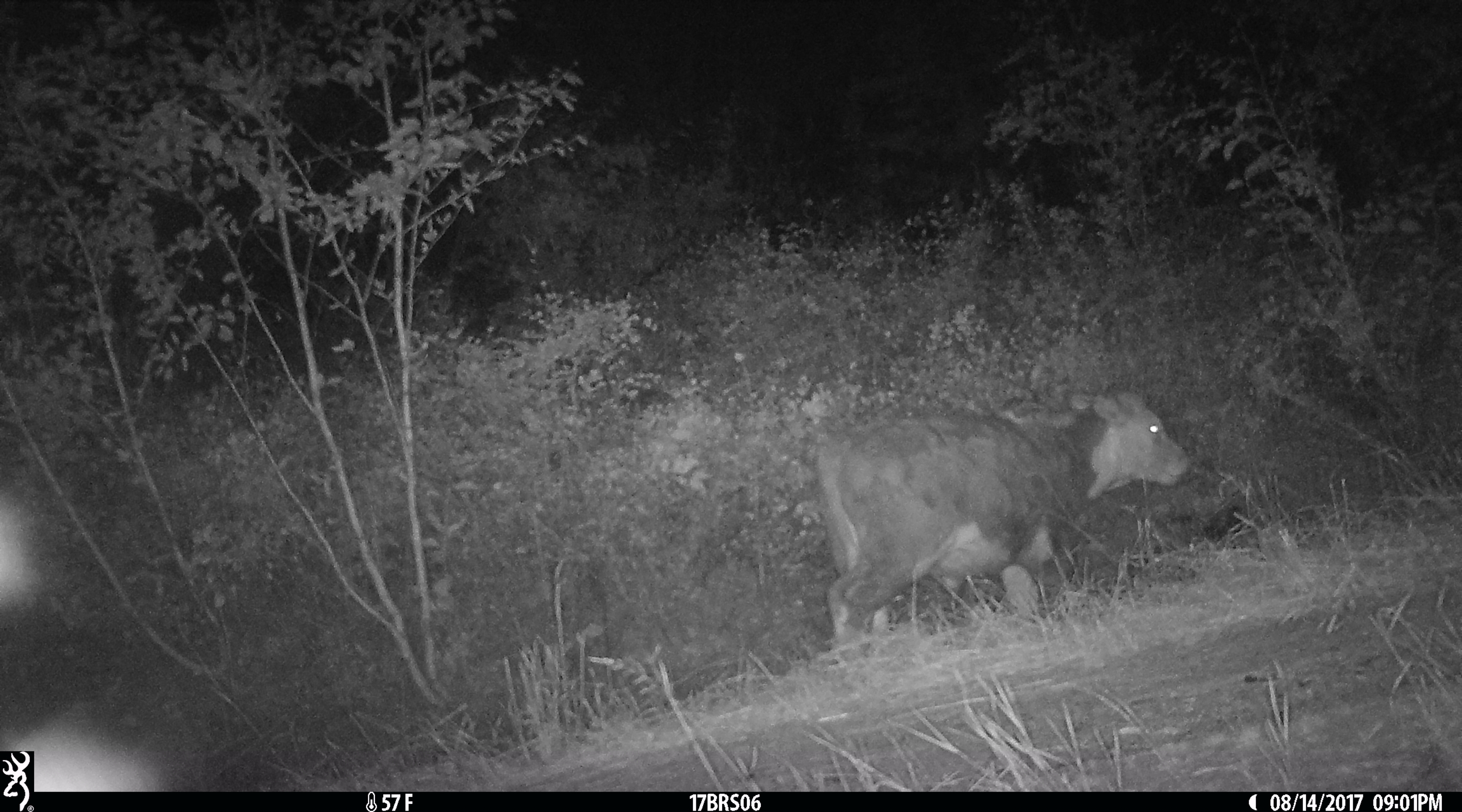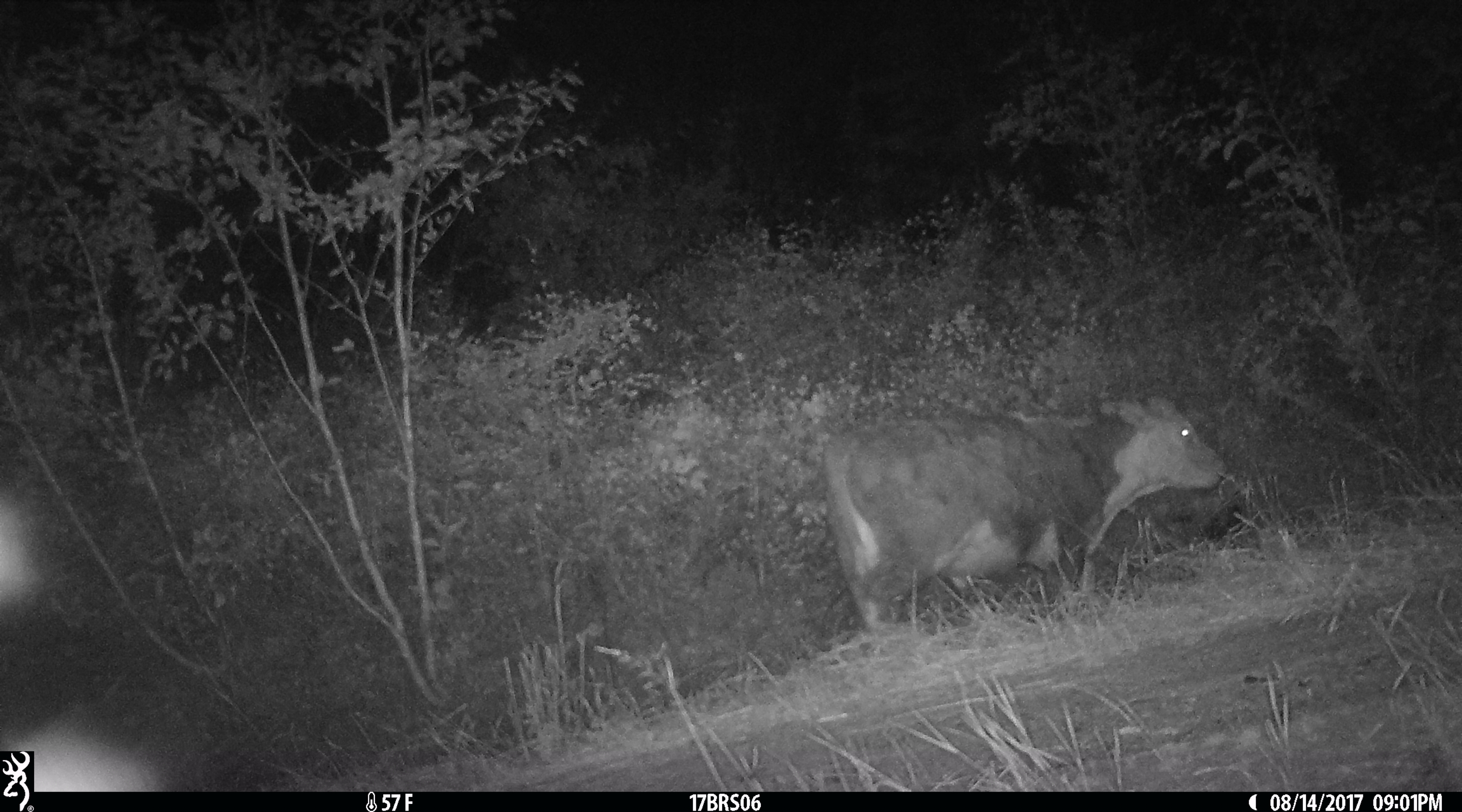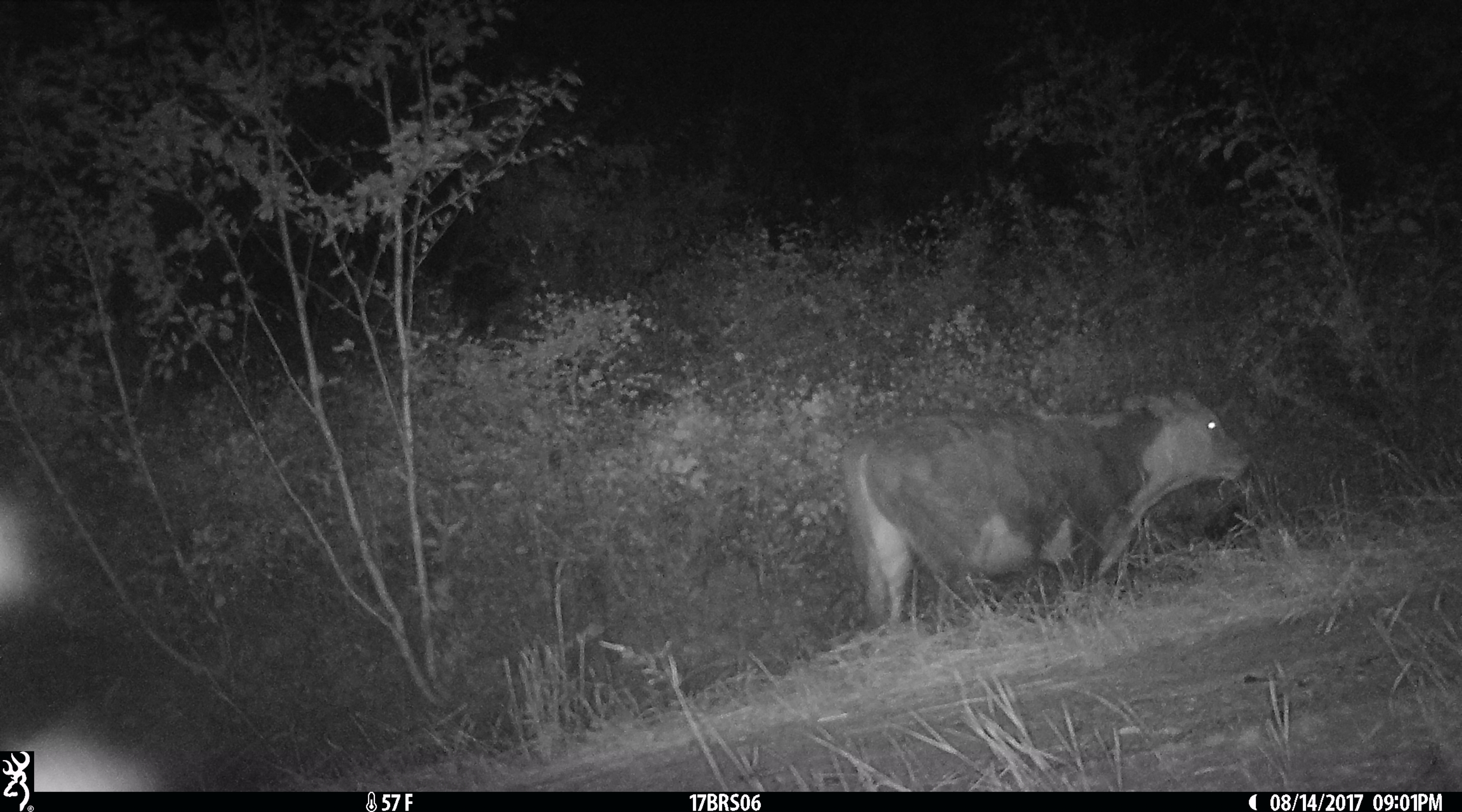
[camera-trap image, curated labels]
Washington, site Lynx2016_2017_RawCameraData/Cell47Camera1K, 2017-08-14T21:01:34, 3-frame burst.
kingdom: Animalia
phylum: Chordata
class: Mammalia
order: Artiodactyla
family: Bovidae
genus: Bos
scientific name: Bos taurus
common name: domestic cattle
Domestic cattle (Bos taurus). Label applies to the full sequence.